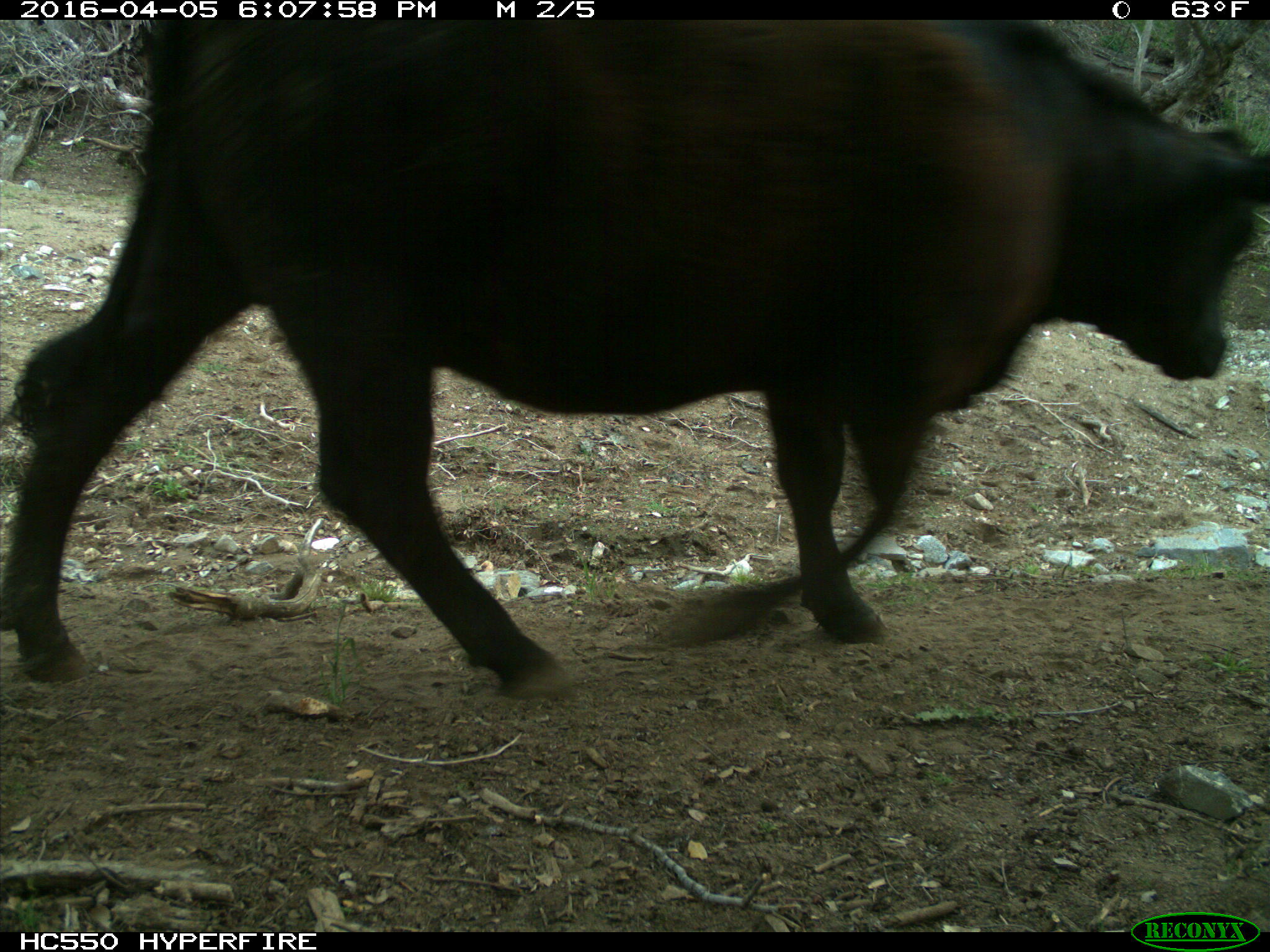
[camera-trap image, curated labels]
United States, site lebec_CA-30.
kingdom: Animalia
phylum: Chordata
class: Mammalia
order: Artiodactyla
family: Bovidae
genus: Bos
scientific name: Bos taurus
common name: domestic cow